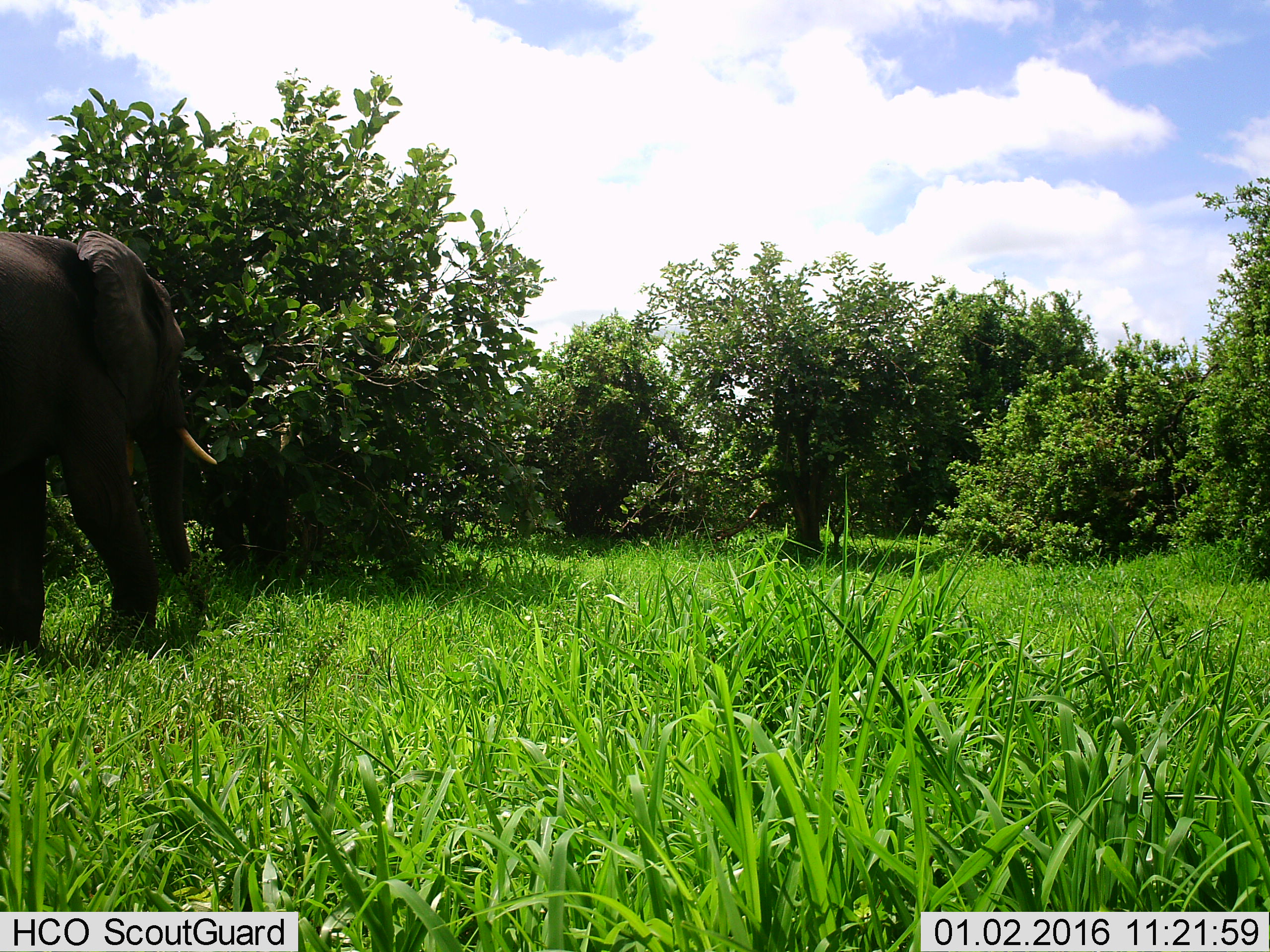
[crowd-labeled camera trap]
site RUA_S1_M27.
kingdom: Animalia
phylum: Chordata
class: Mammalia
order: Proboscidea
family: Elephantidae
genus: Loxodonta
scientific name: Loxodonta africana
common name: african bush elephant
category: elephant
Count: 1.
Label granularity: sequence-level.